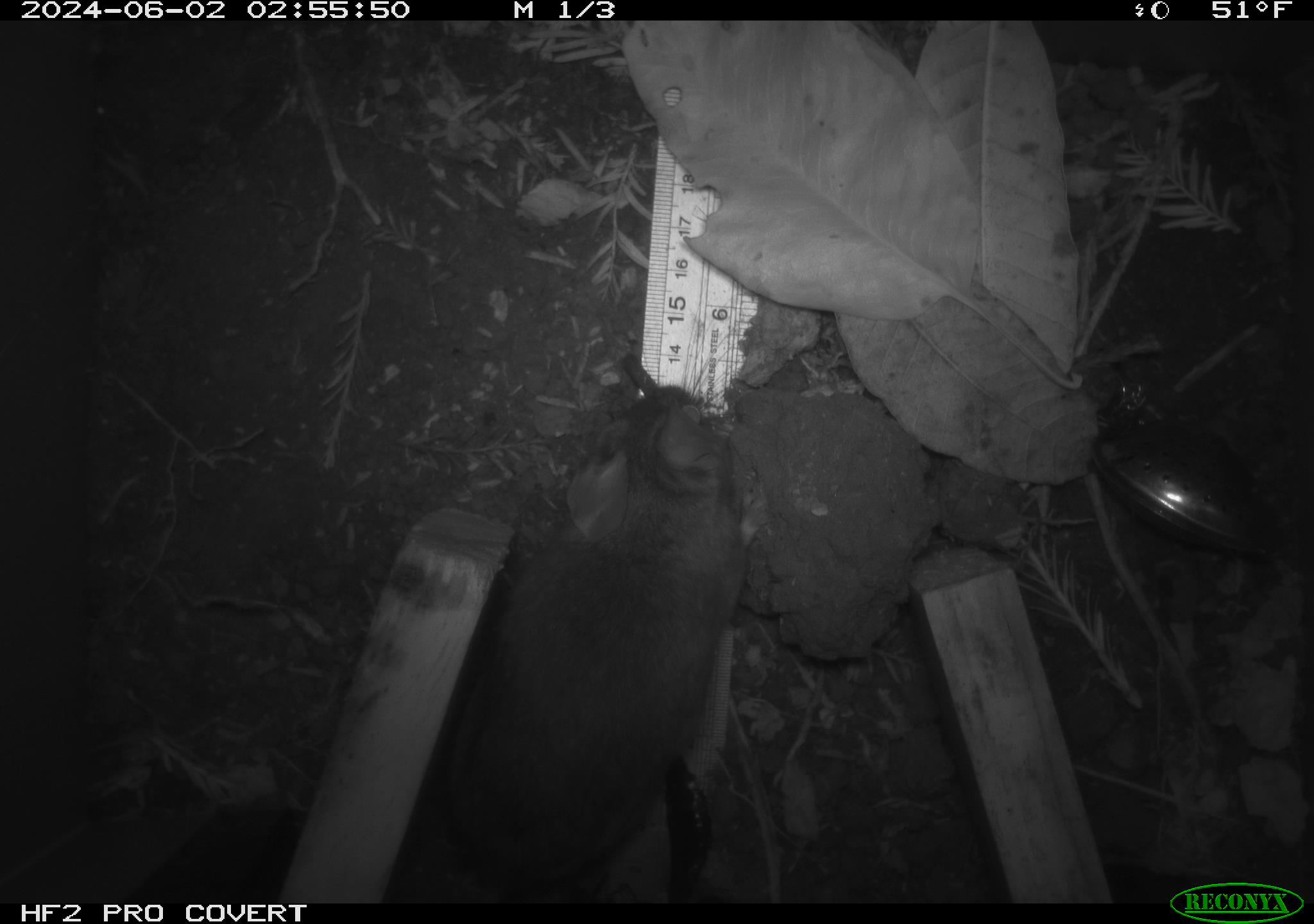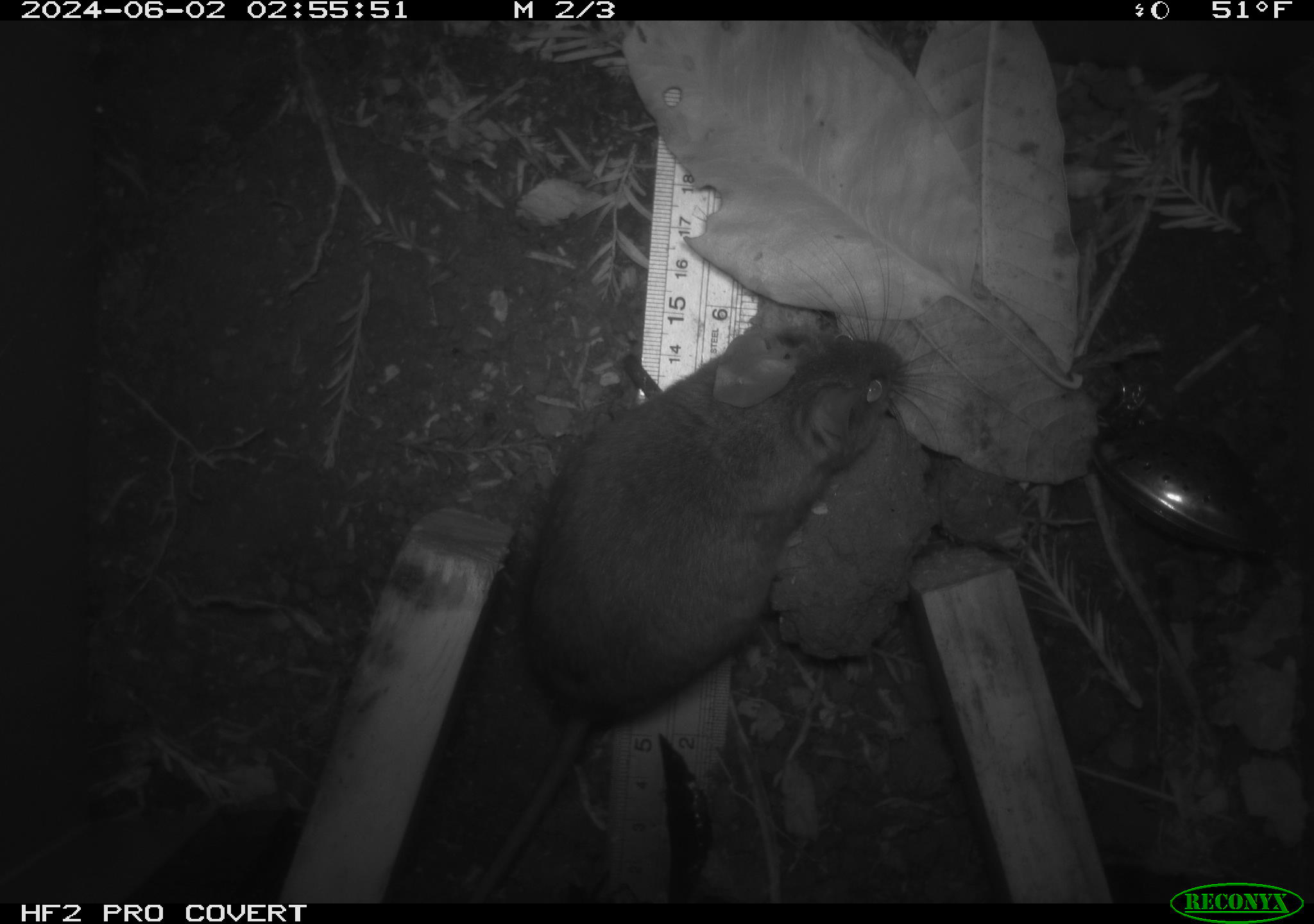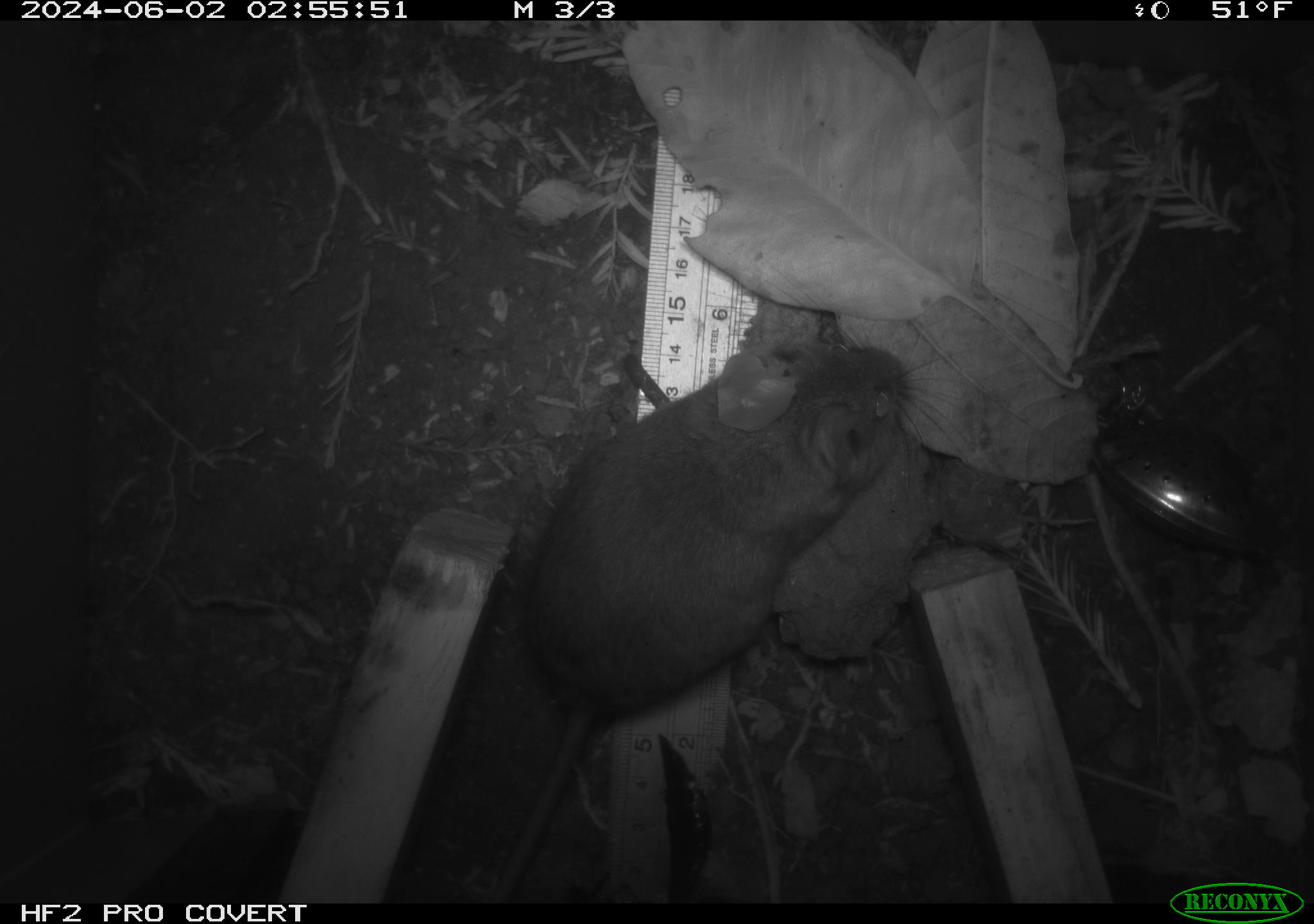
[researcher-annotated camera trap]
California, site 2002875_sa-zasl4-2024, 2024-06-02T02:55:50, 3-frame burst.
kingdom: Animalia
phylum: Chordata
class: Mammalia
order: Rodentia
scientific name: Rodentia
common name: rodent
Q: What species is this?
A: Rodent (Rodentia).